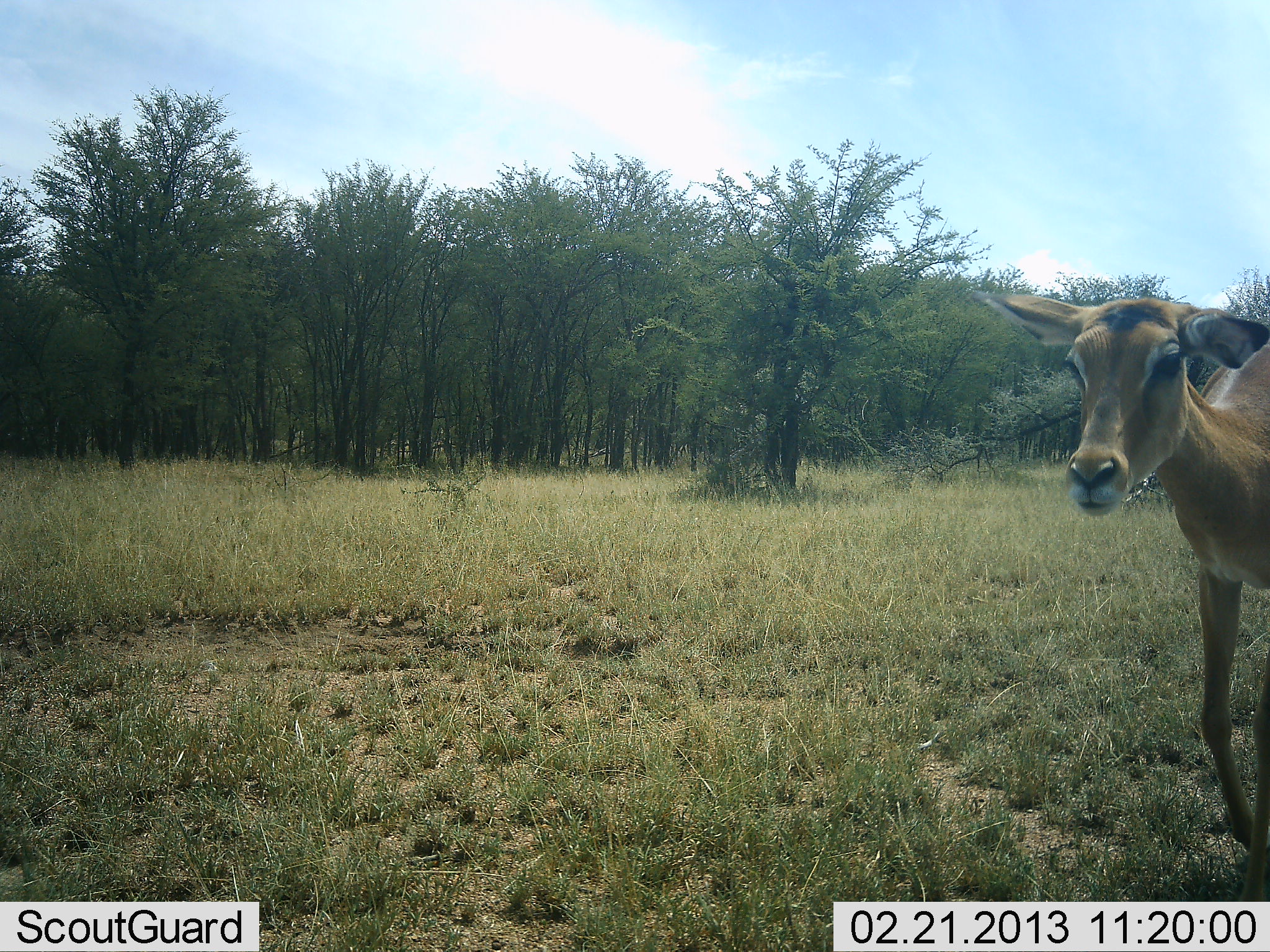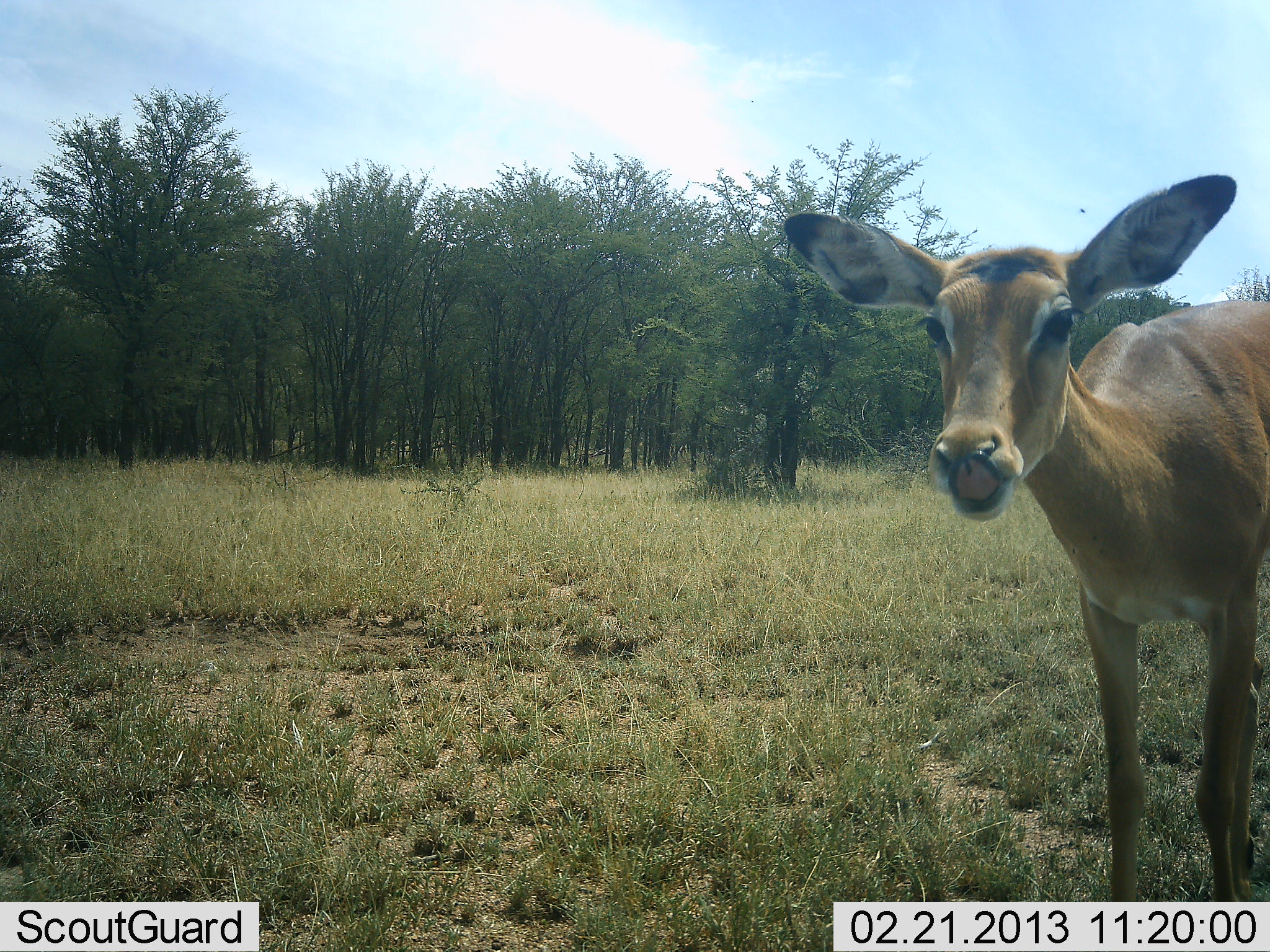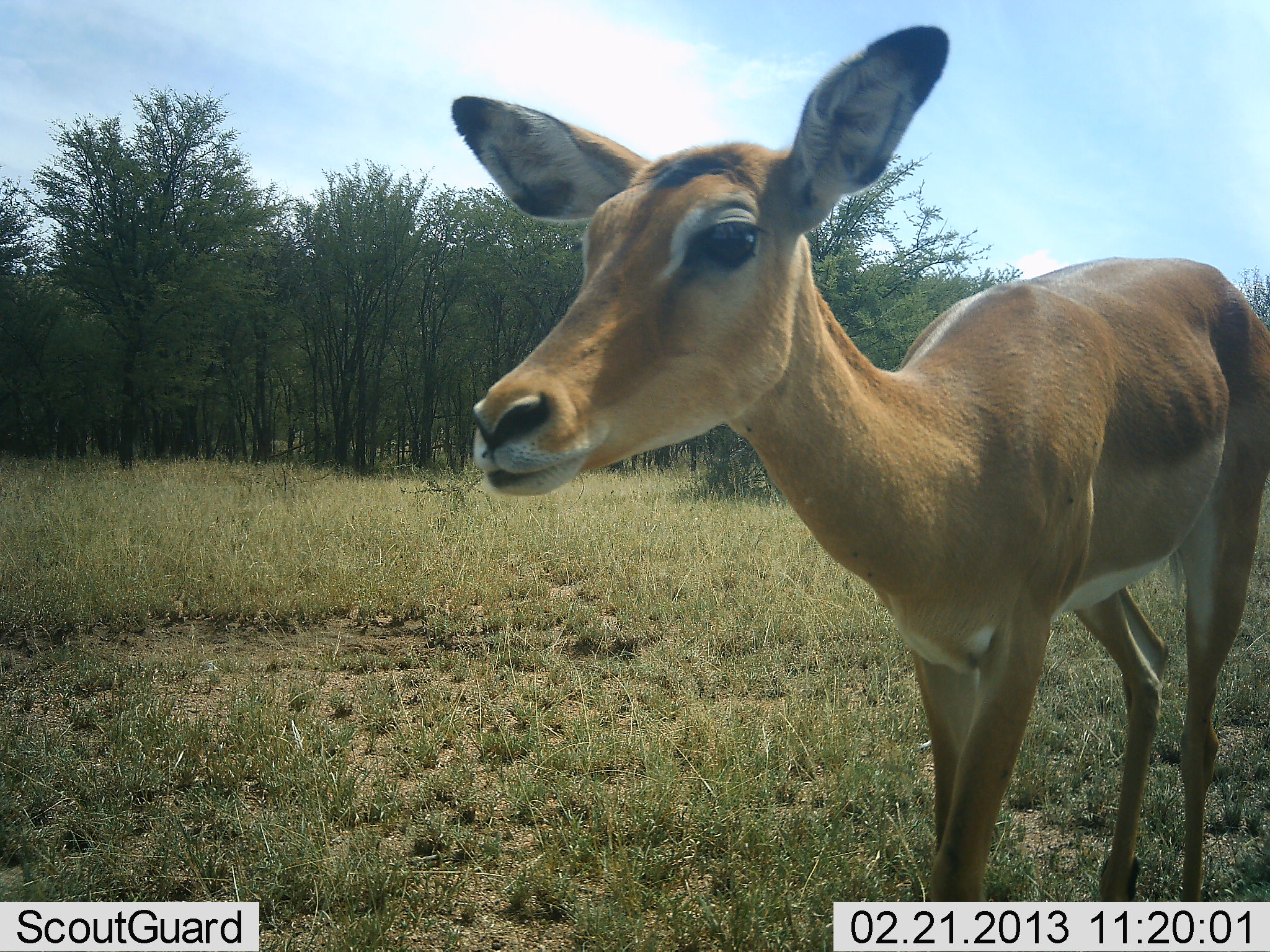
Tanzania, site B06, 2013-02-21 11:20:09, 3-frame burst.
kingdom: Animalia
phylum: Chordata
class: Mammalia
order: Artiodactyla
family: Bovidae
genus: Aepyceros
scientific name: Aepyceros melampus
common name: impala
Impala (Aepyceros melampus), count 1. Behavior (volunteer vote fractions): standing 12%, resting 0%, moving 88%, interacting 0%. Young present (vote fraction): 4%. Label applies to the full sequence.